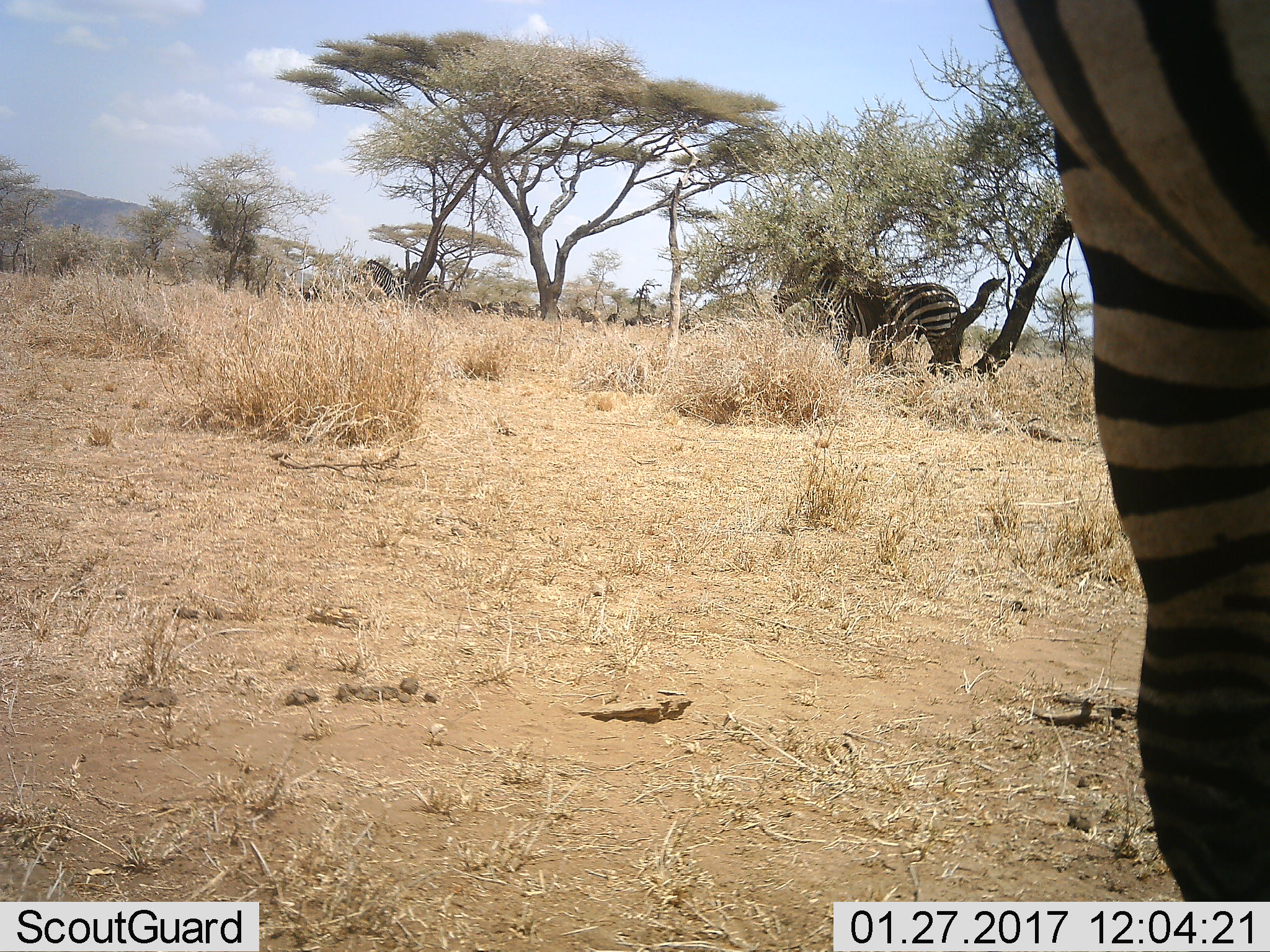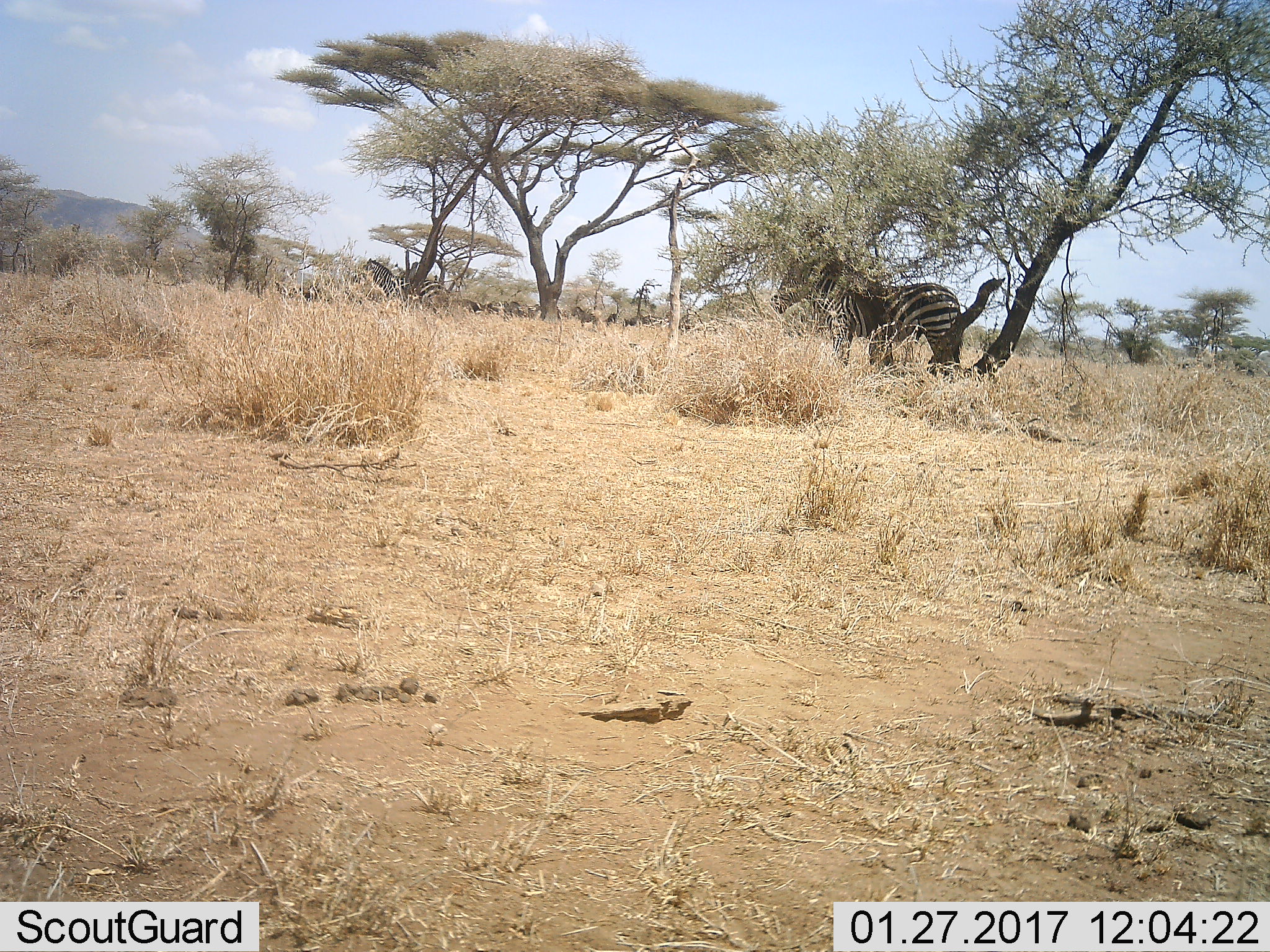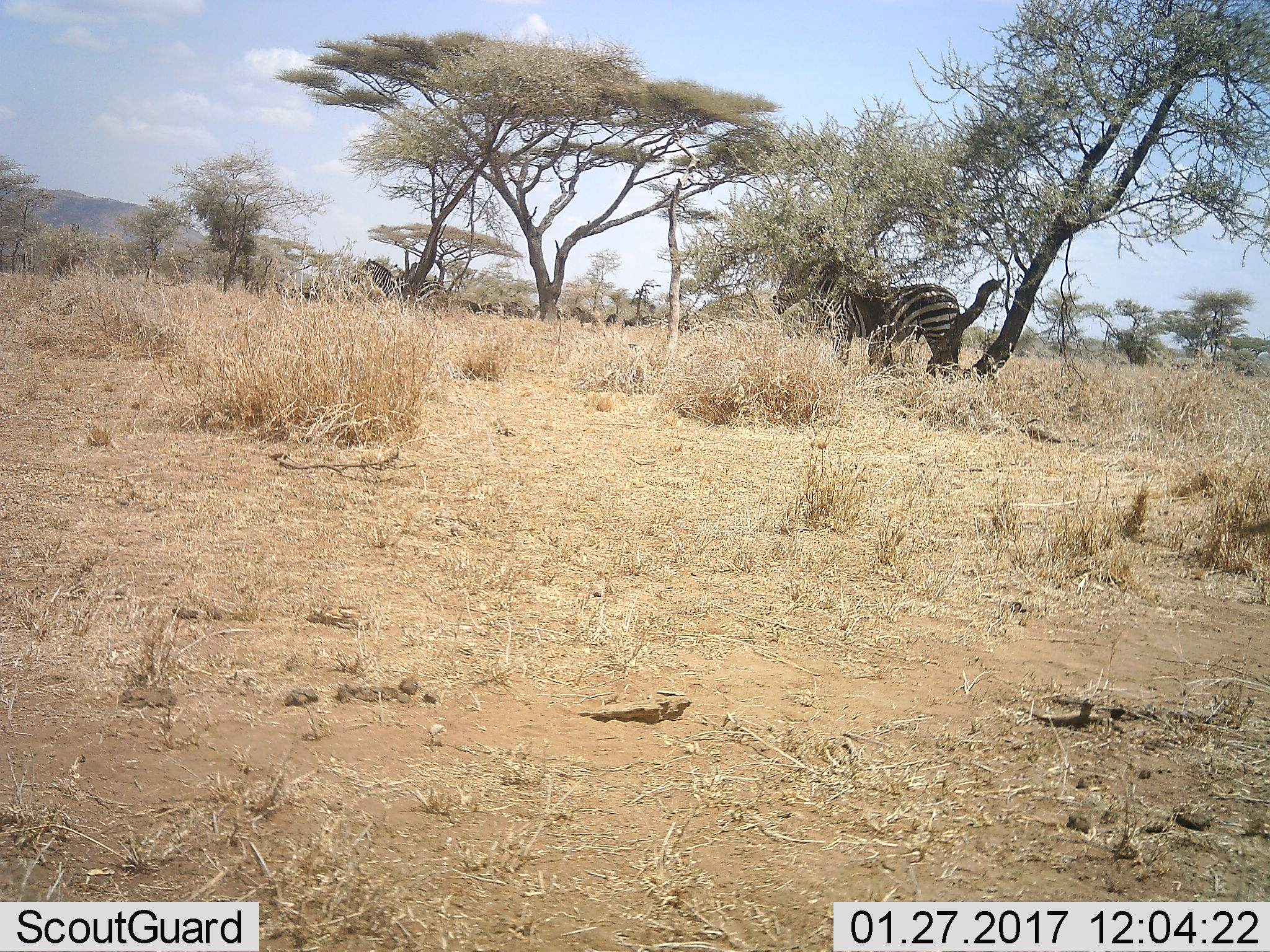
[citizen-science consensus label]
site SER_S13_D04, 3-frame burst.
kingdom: Animalia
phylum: Chordata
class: Mammalia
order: Perissodactyla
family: Equidae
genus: Equus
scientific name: Equus quagga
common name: plains zebra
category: zebraplains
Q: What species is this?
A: Zebraplains (plains zebra) (Equus quagga).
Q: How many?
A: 11-50.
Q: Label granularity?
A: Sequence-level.